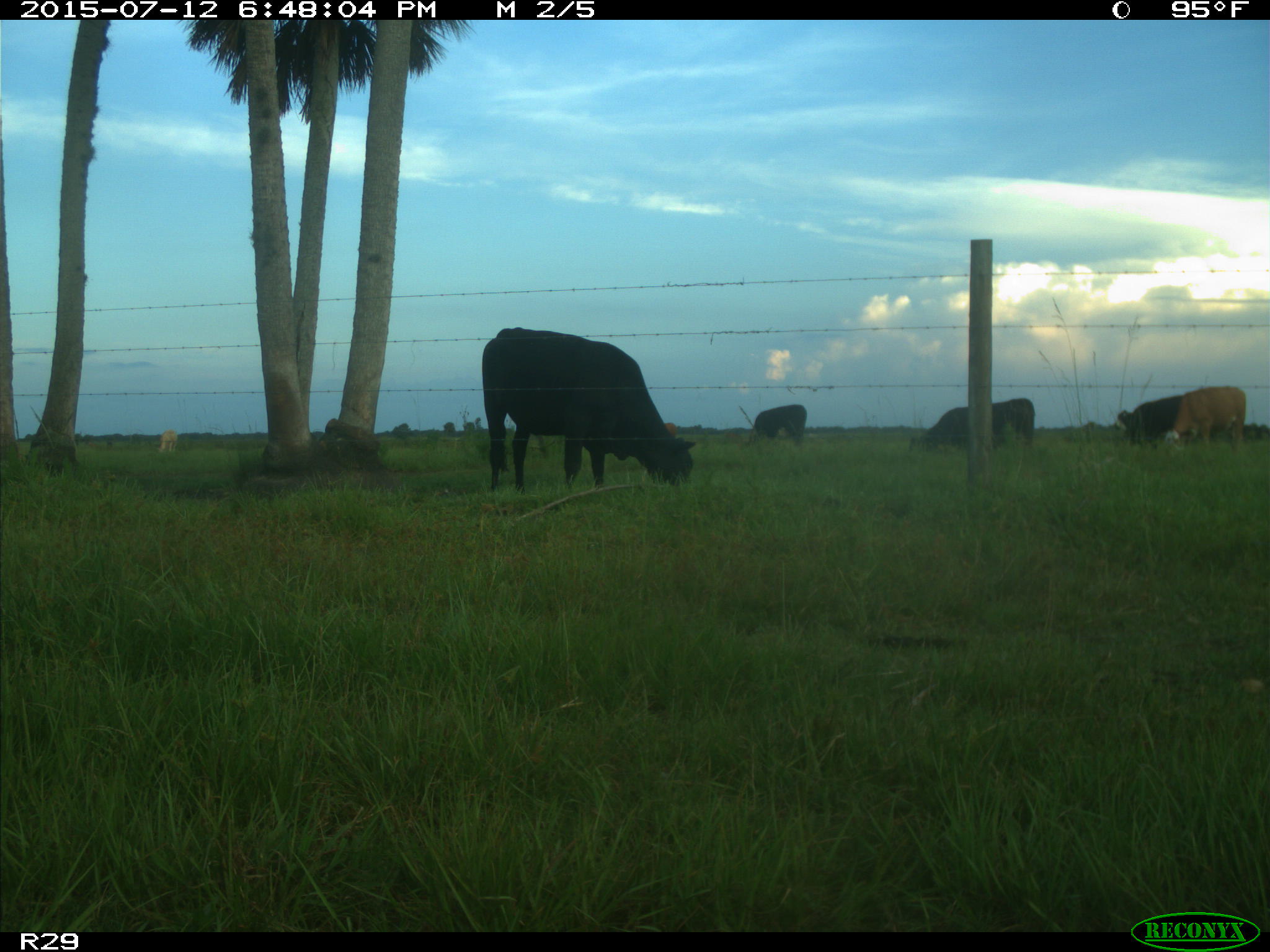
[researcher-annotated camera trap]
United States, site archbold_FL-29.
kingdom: Animalia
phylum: Chordata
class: Mammalia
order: Artiodactyla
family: Bovidae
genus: Bos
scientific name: Bos taurus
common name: domestic cow